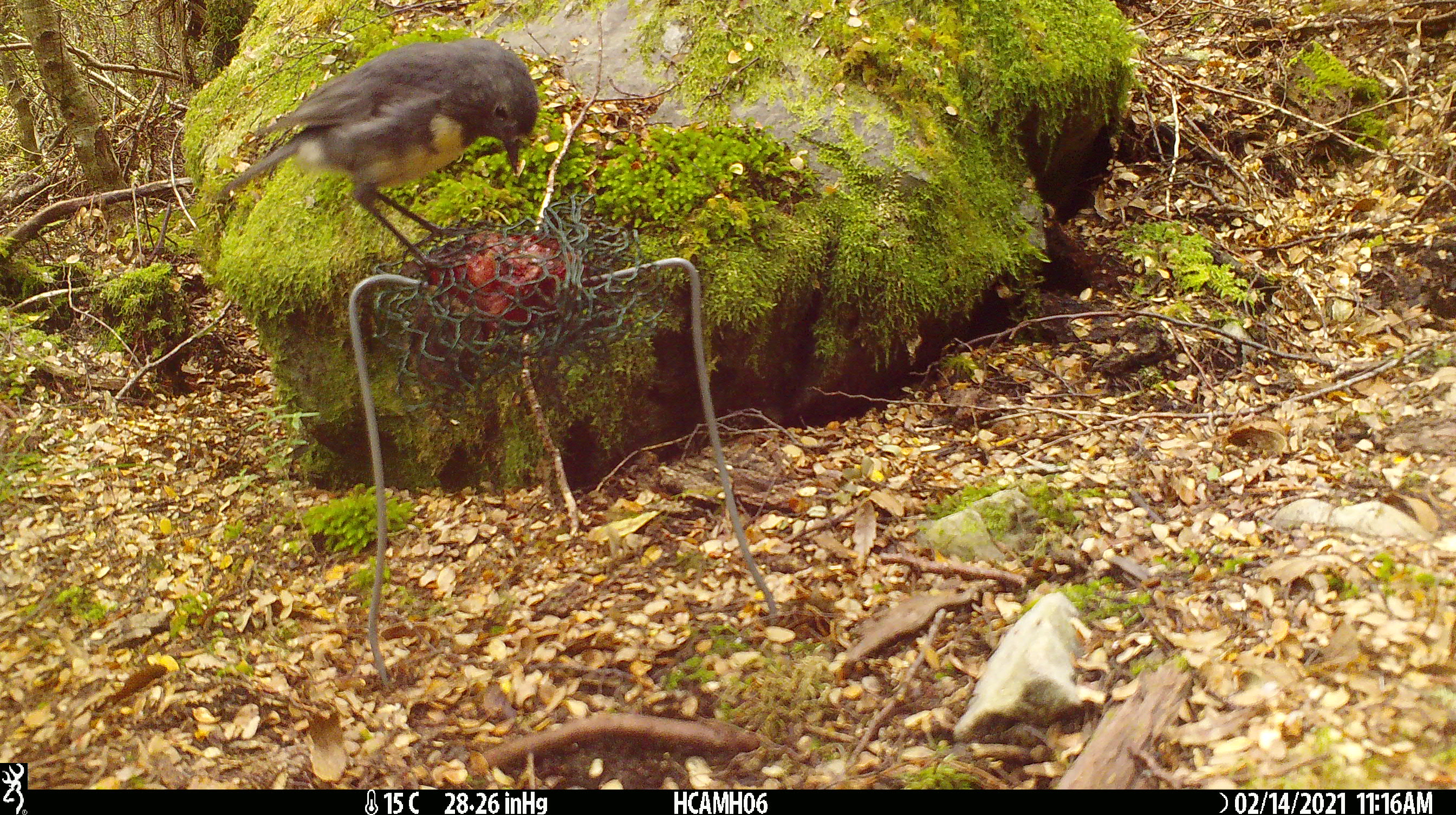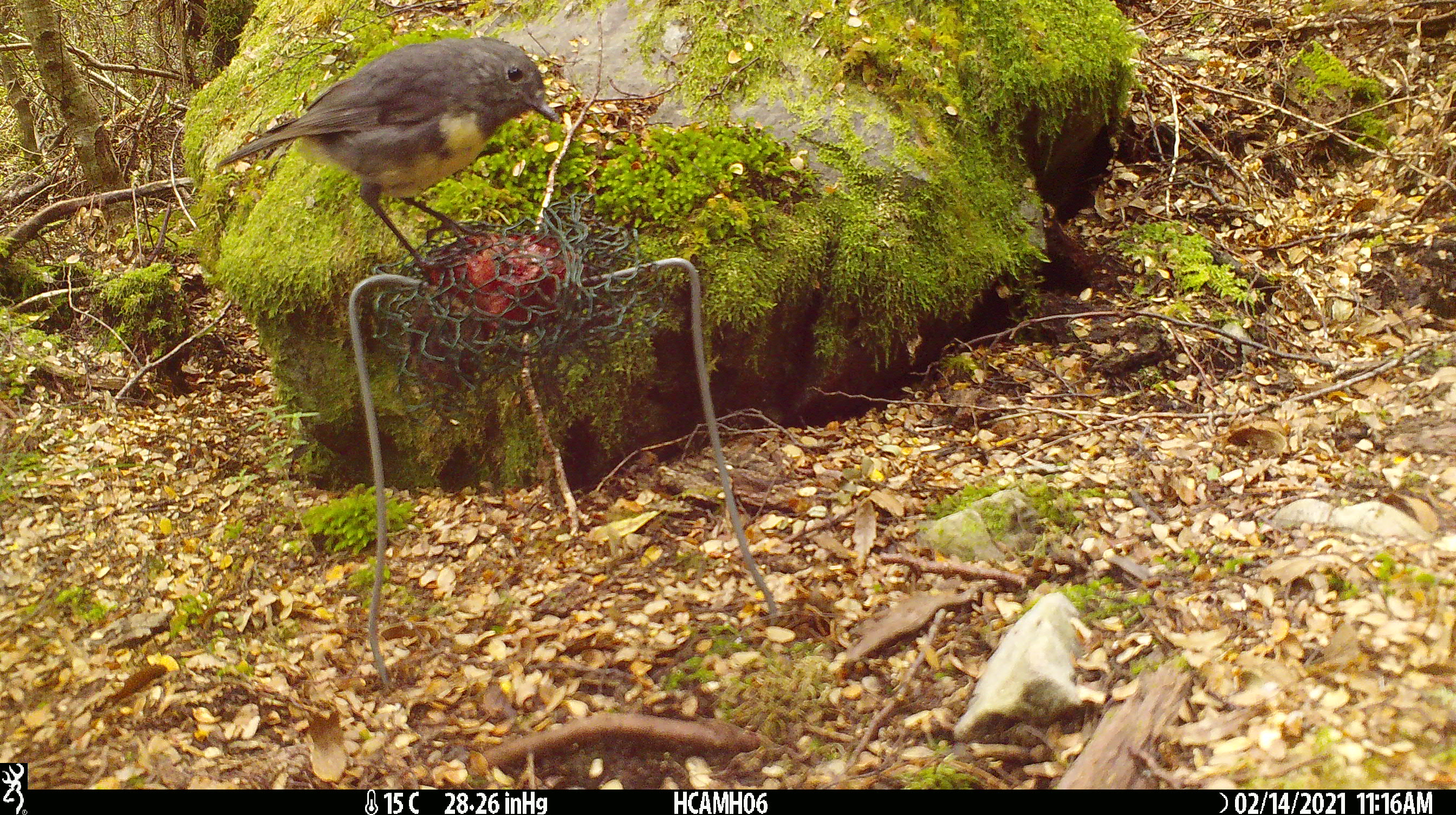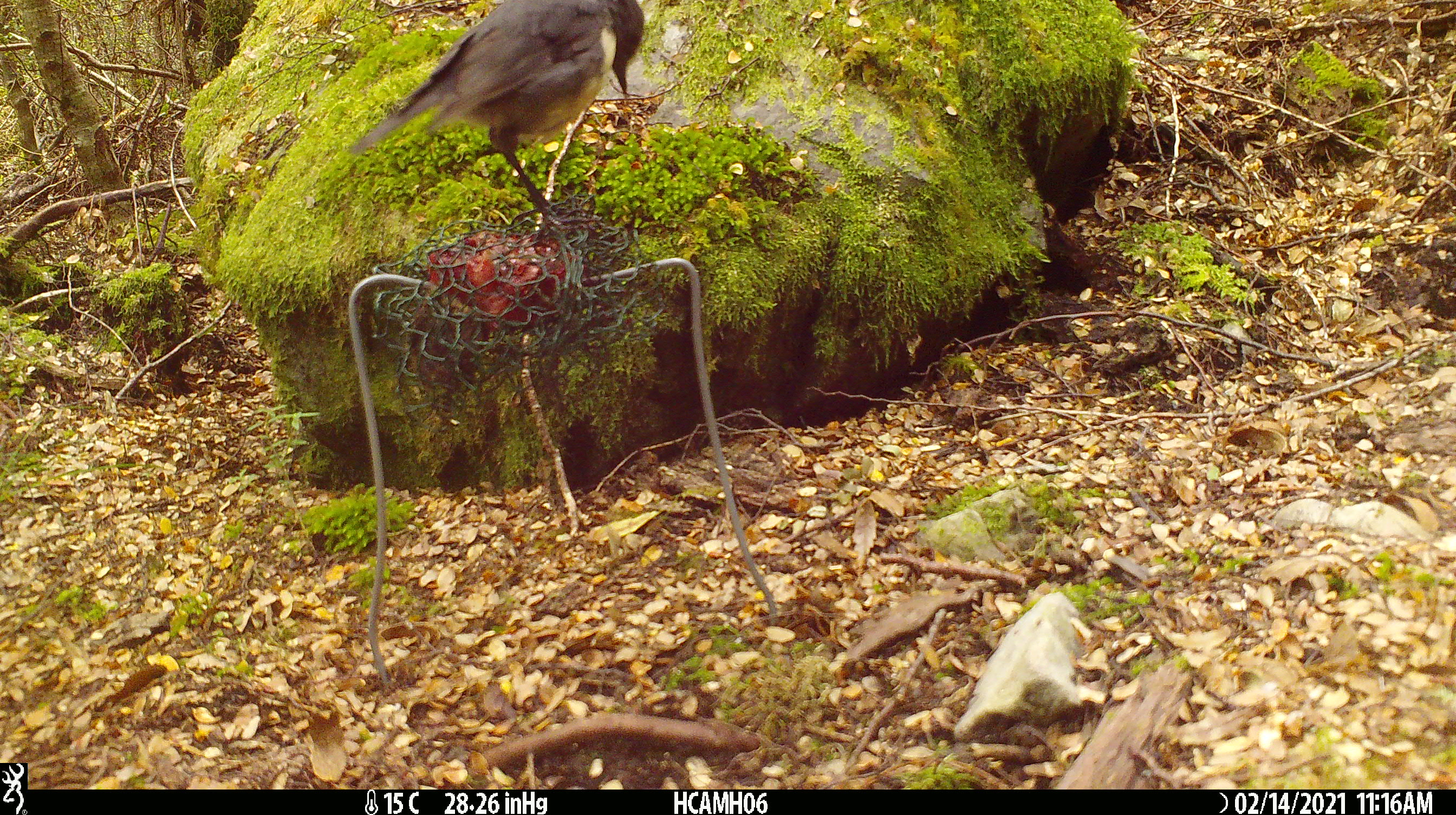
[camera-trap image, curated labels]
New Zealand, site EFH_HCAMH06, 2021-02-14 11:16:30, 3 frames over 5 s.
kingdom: Animalia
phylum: Chordata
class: Aves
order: Passeriformes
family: Petroicidae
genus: Petroica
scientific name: Petroica australis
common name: new zealand robin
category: robin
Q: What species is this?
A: Robin (new zealand robin) (Petroica australis).